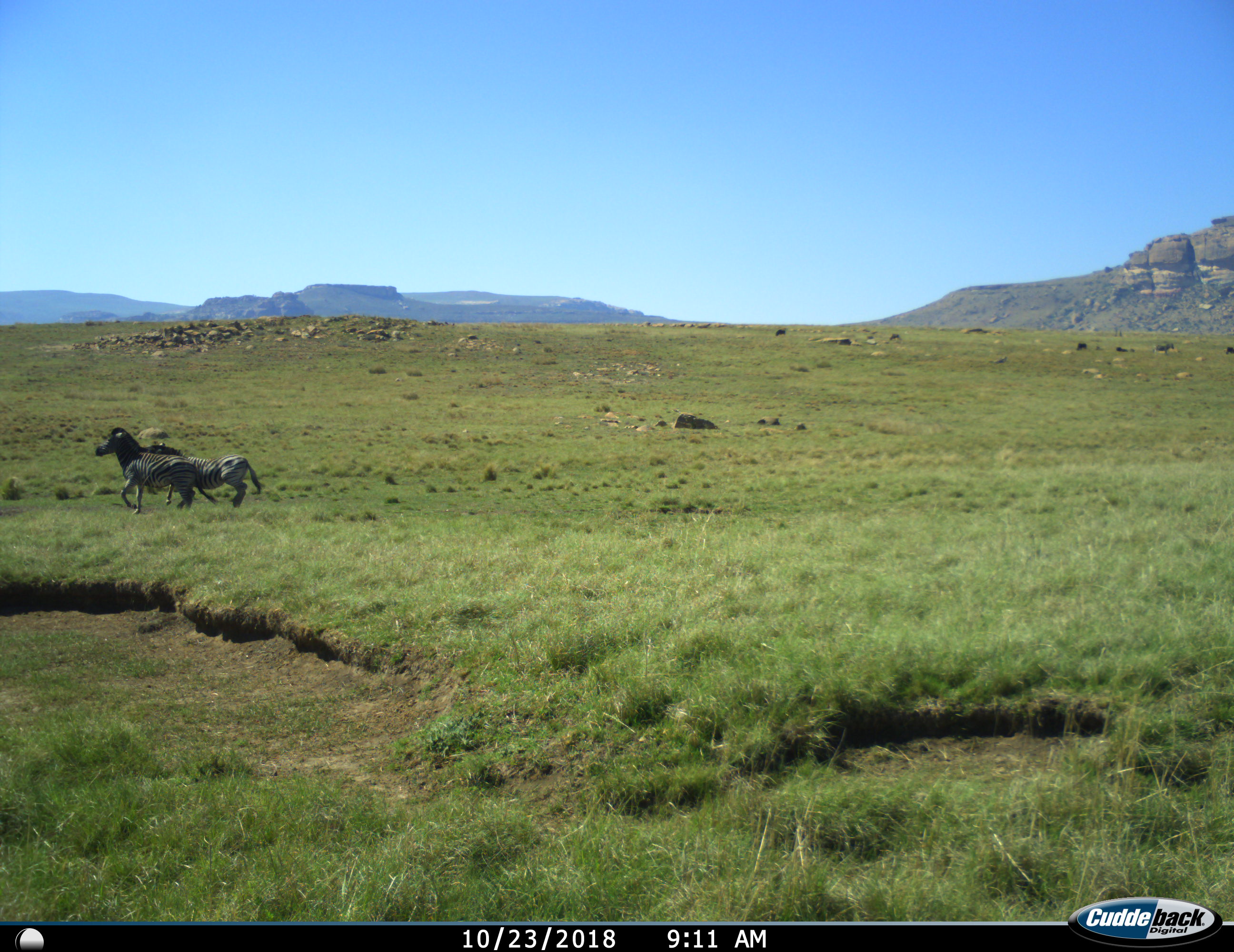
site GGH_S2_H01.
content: unidentified animal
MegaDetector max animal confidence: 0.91